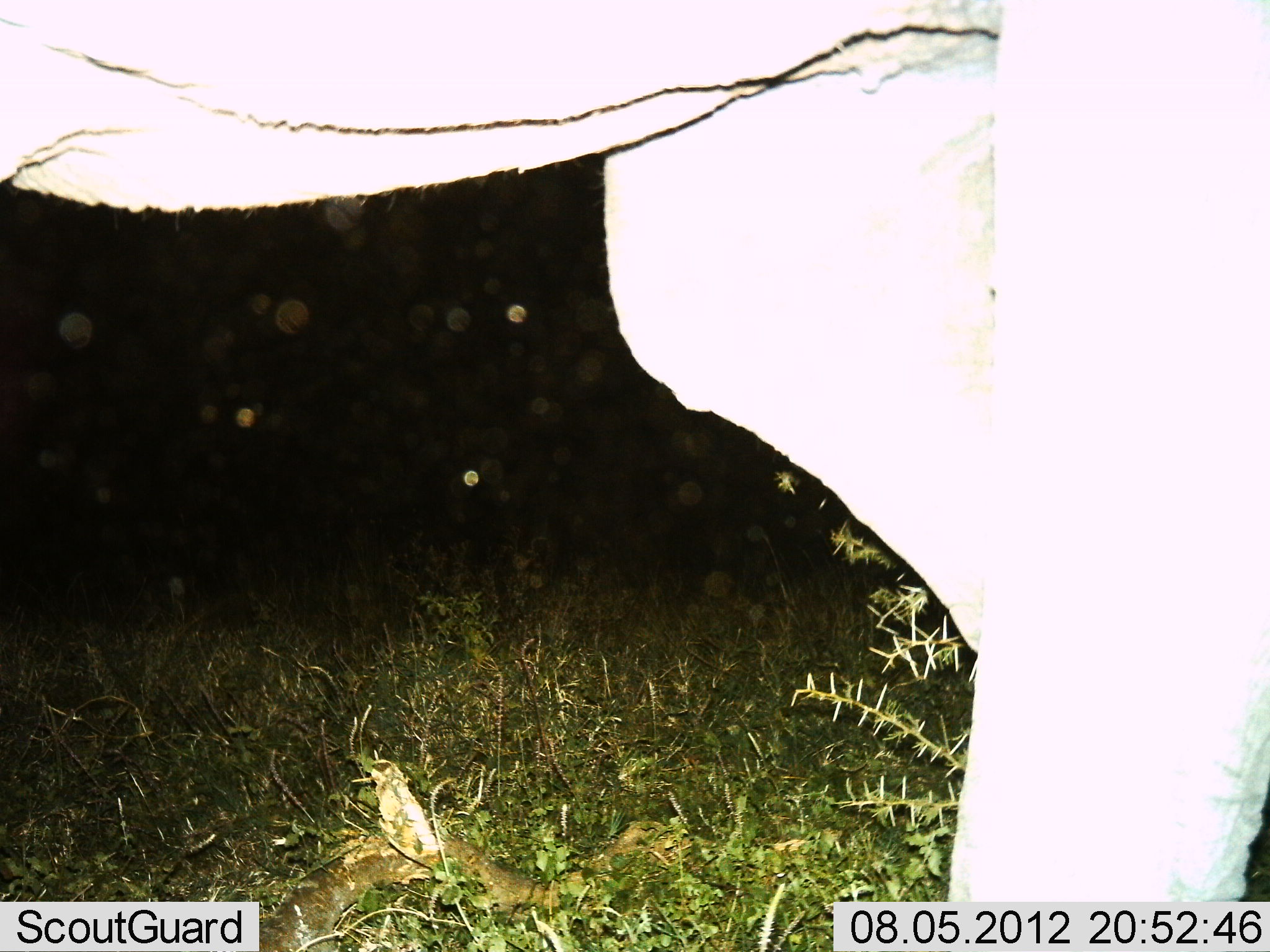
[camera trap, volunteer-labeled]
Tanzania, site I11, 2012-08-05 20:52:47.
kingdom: Animalia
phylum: Chordata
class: Mammalia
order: Proboscidea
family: Elephantidae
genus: Loxodonta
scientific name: Loxodonta africana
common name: african bush elephant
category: elephant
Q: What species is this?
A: Elephant (african bush elephant) (Loxodonta africana).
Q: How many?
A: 1.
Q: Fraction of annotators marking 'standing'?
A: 50%.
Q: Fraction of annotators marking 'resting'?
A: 0%.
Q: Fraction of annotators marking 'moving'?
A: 50%.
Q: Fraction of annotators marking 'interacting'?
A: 0%.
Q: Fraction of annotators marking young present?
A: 0%.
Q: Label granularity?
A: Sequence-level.